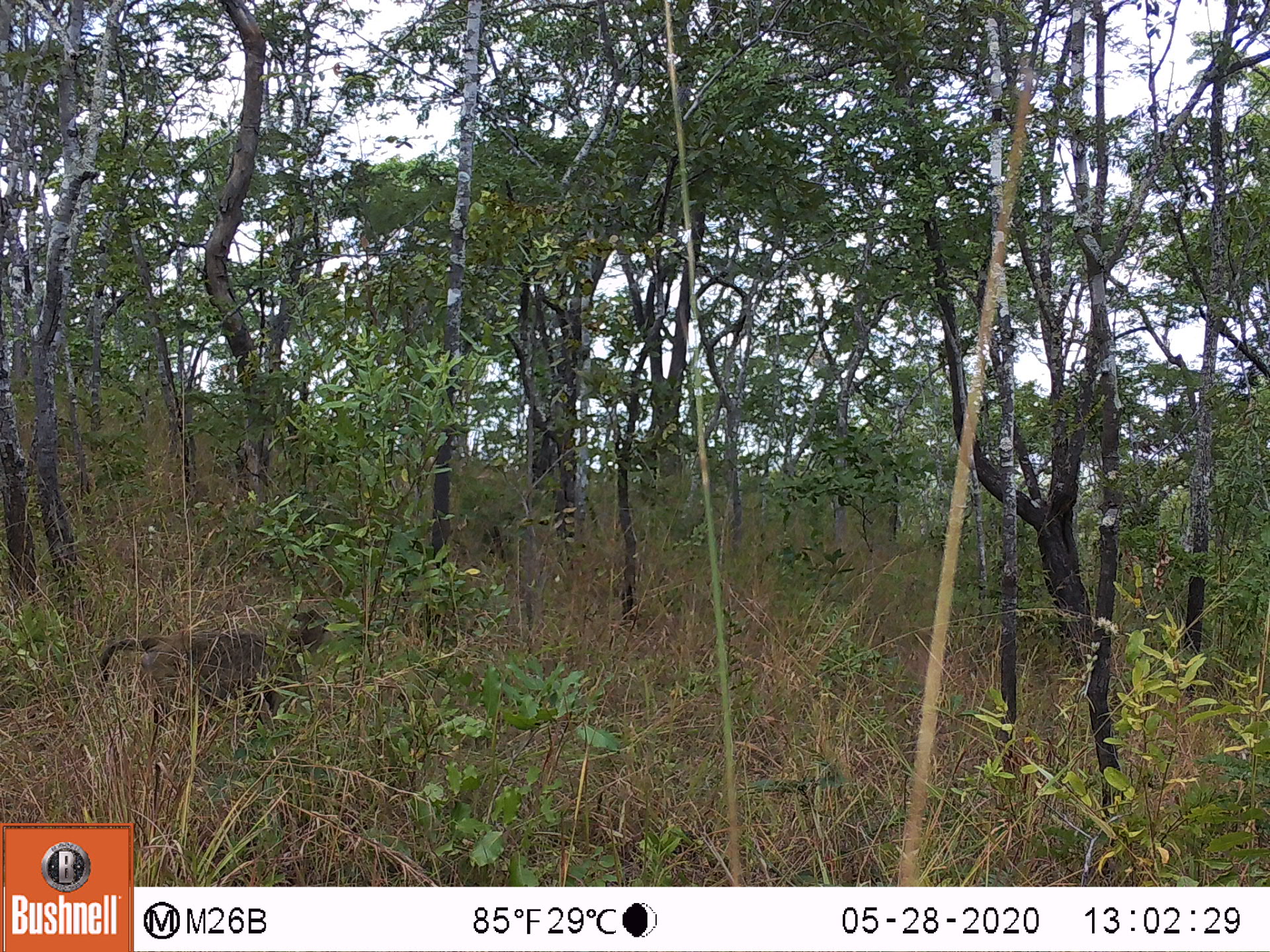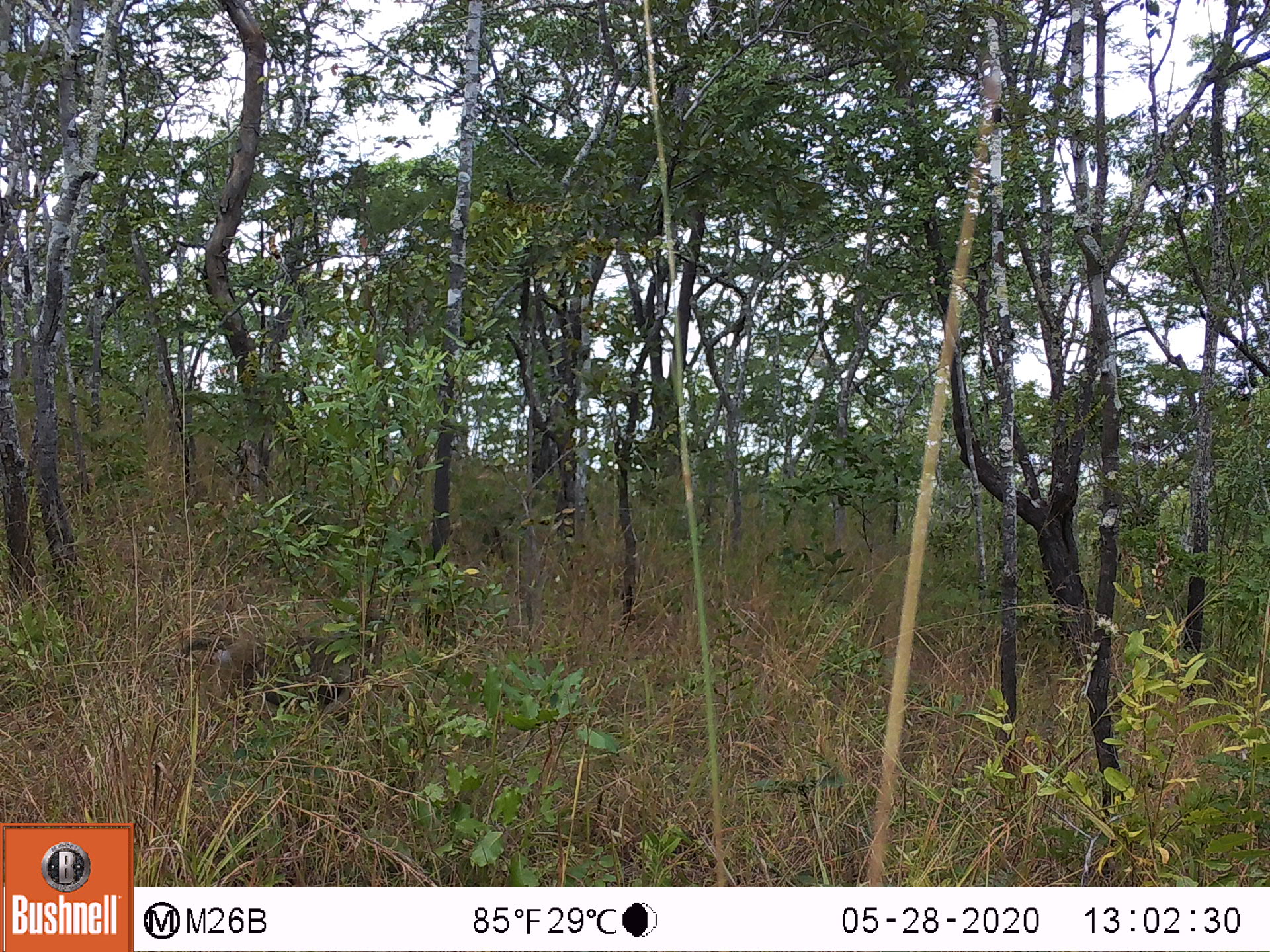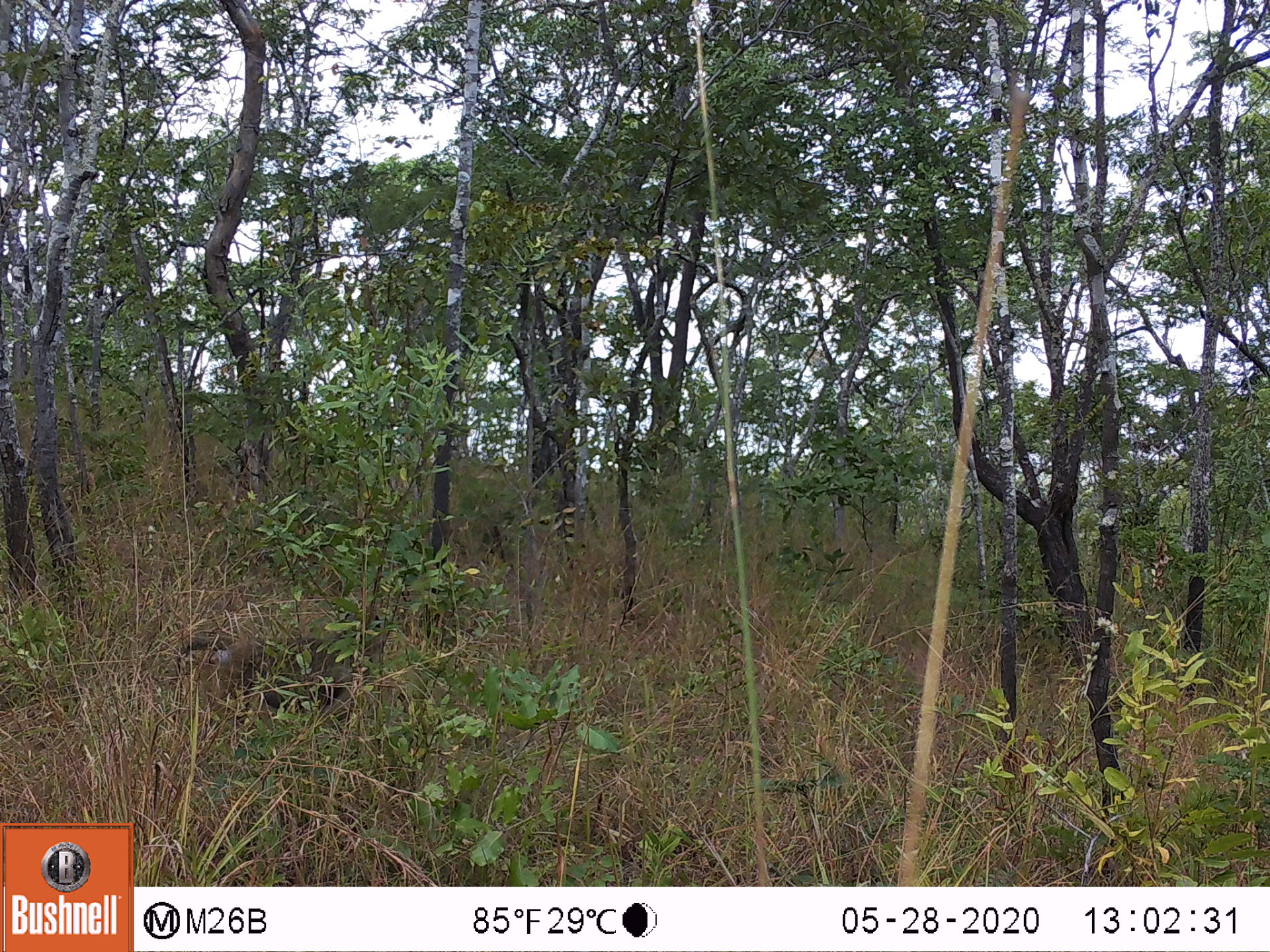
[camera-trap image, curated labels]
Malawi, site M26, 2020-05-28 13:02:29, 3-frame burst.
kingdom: Animalia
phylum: Chordata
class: Mammalia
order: Primates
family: Cercopithecidae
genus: Papio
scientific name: Papio cynocephalus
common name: yellow baboon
Yellow baboon (Papio cynocephalus), count 1.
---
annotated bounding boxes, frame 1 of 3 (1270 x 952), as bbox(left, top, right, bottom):
yellow baboon: bbox(100, 608, 337, 720)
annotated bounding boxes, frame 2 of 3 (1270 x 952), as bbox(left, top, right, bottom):
yellow baboon: bbox(170, 612, 394, 701)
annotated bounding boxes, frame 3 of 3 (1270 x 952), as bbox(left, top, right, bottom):
yellow baboon: bbox(174, 612, 391, 715)